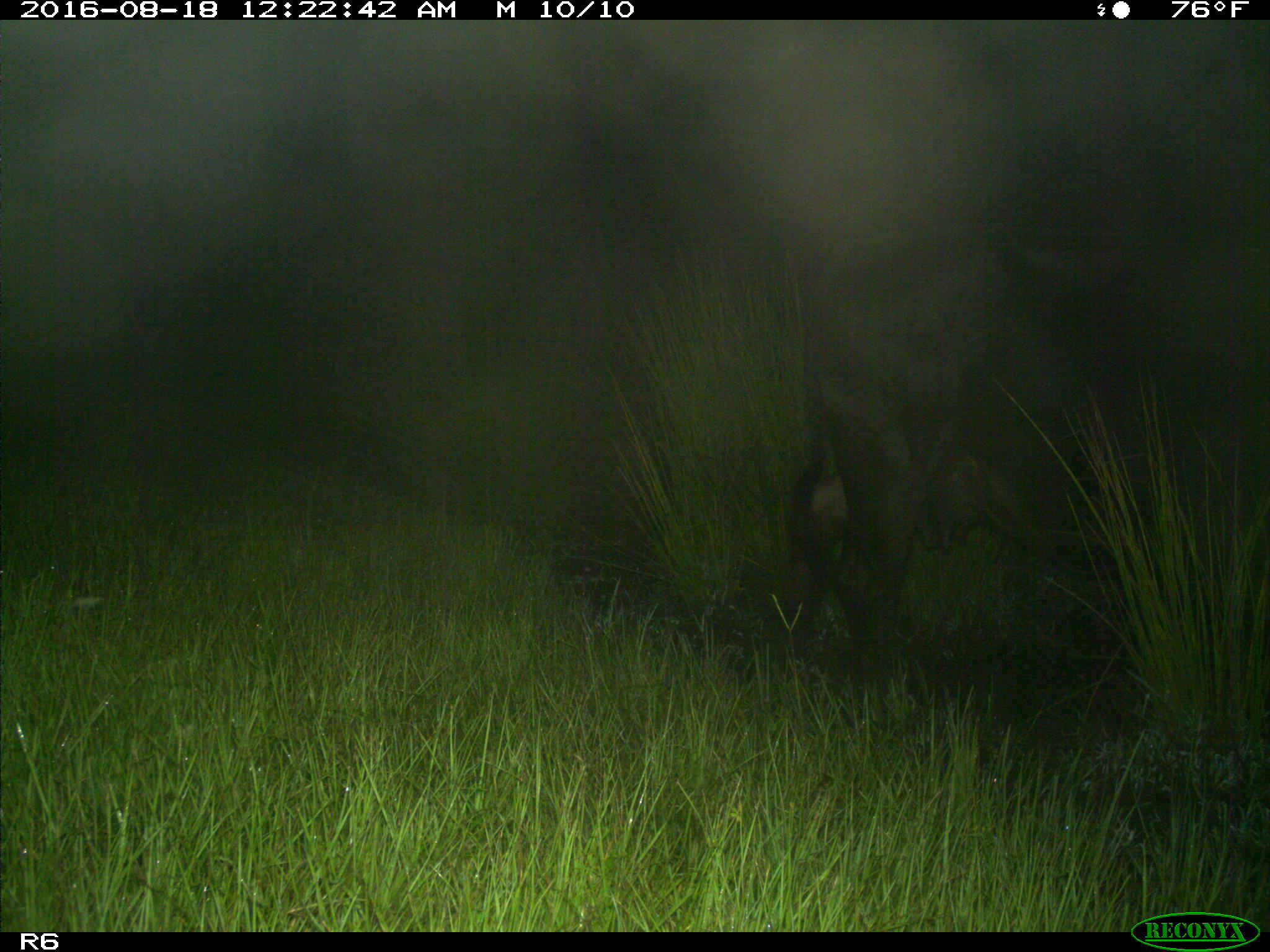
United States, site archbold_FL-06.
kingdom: Animalia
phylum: Chordata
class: Mammalia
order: Artiodactyla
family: Bovidae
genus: Bos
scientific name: Bos taurus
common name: domestic cow